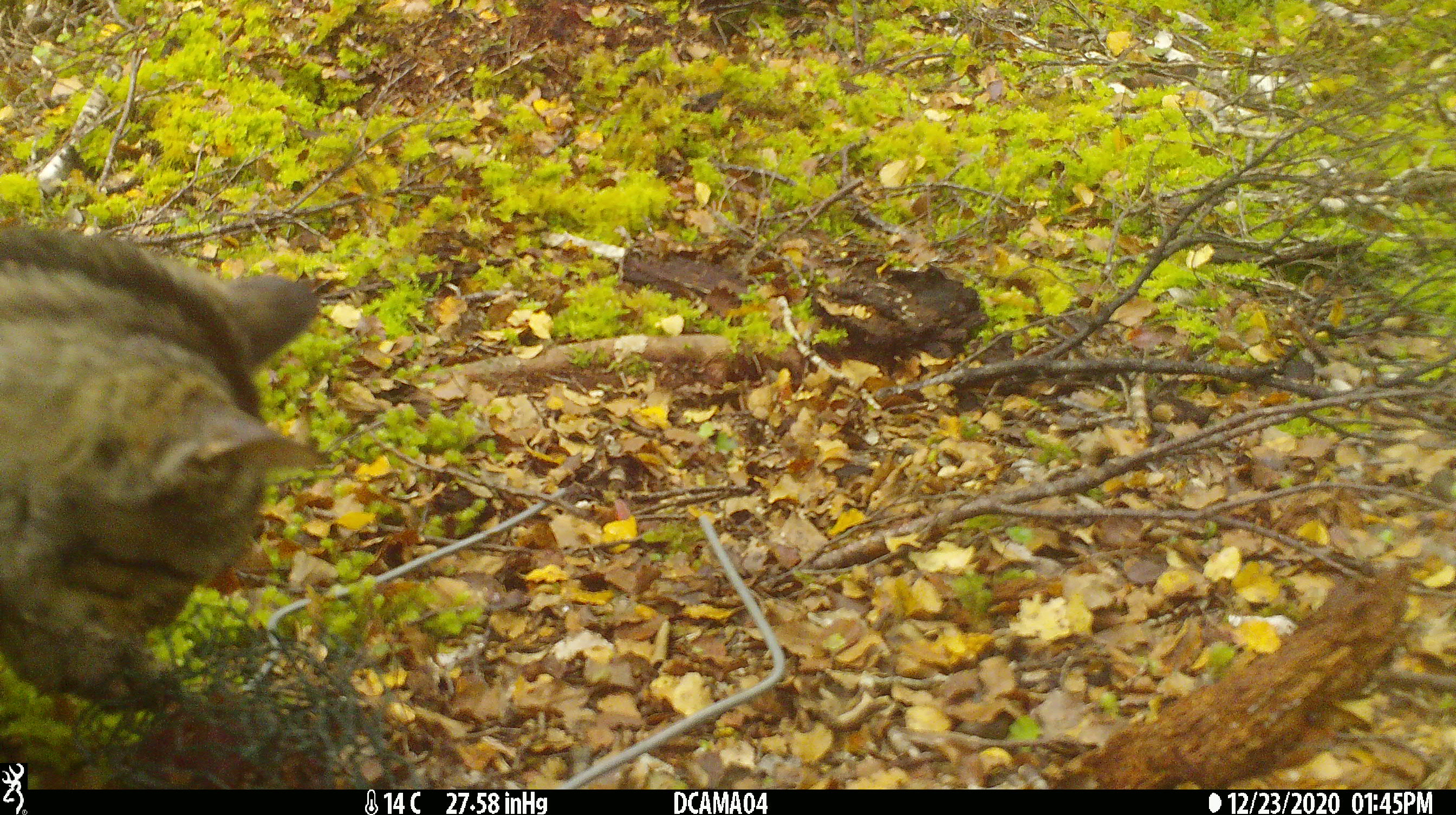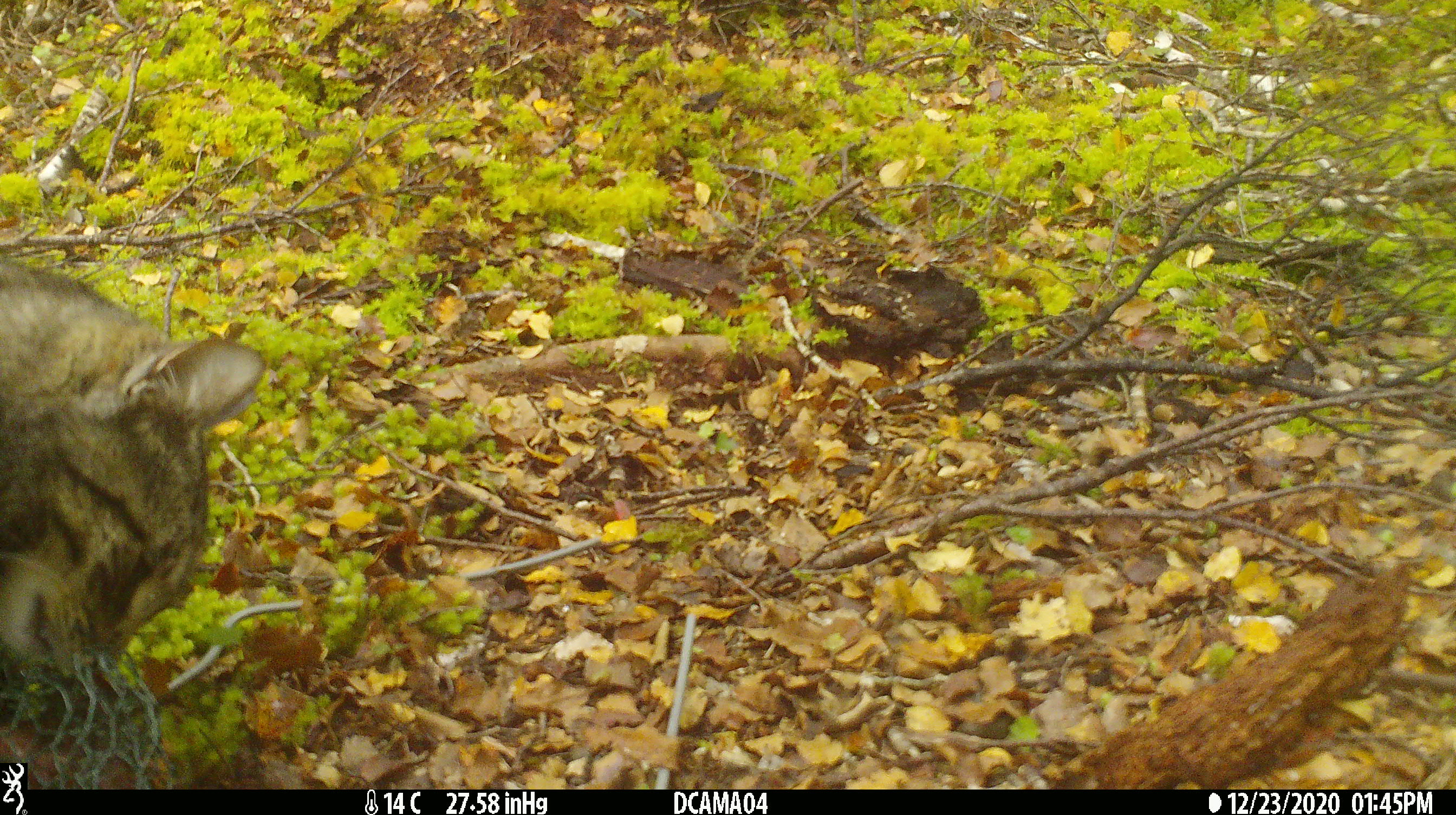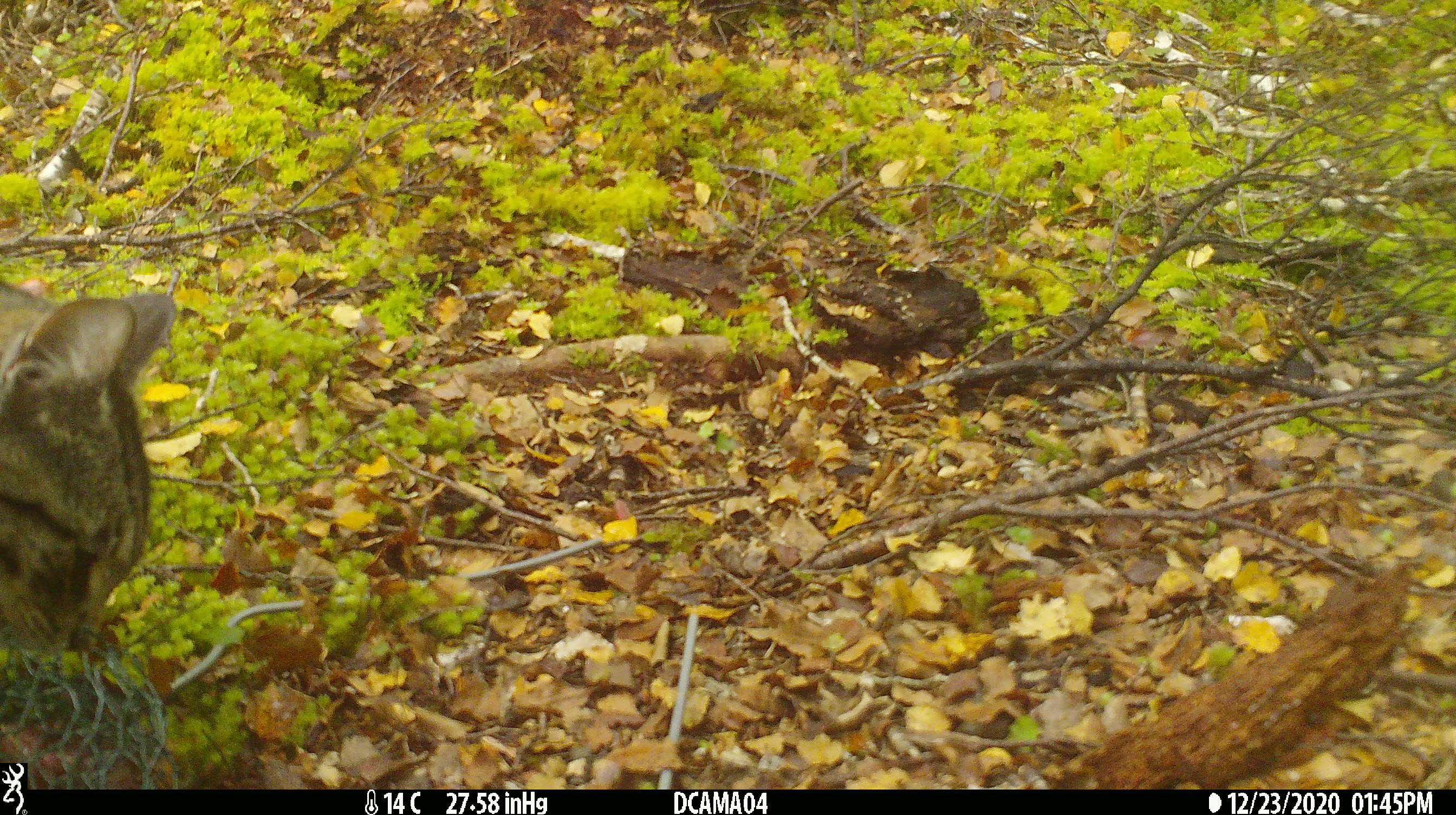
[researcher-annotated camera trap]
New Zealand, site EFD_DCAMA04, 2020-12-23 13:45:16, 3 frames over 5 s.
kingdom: Animalia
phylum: Chordata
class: Mammalia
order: Carnivora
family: Felidae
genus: Felis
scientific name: Felis catus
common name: domestic cat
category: cat